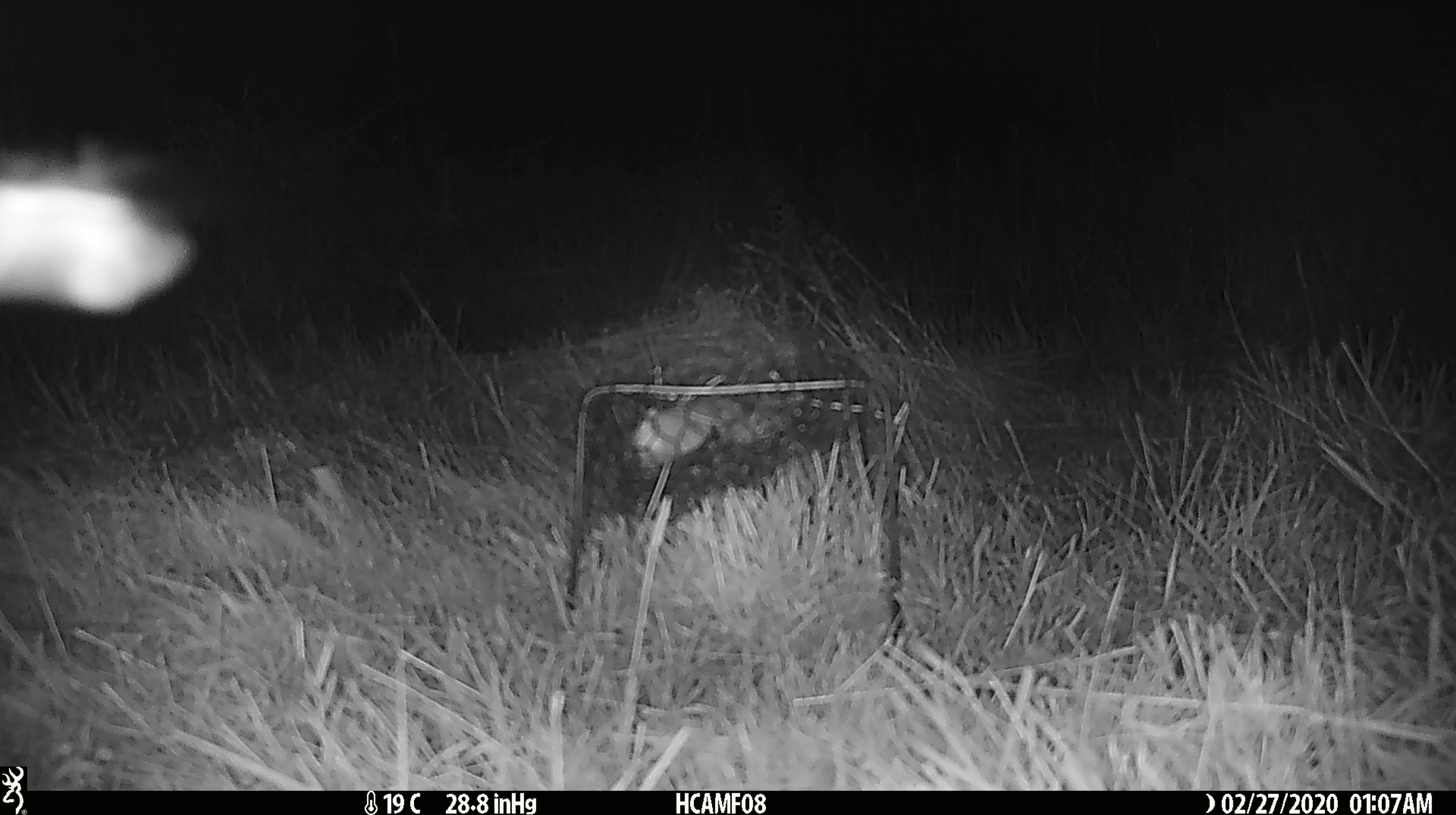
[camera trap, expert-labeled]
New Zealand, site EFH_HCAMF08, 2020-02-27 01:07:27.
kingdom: Animalia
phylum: Arthropoda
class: Insecta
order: Lepidoptera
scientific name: Lepidoptera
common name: moth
Moth (Lepidoptera).